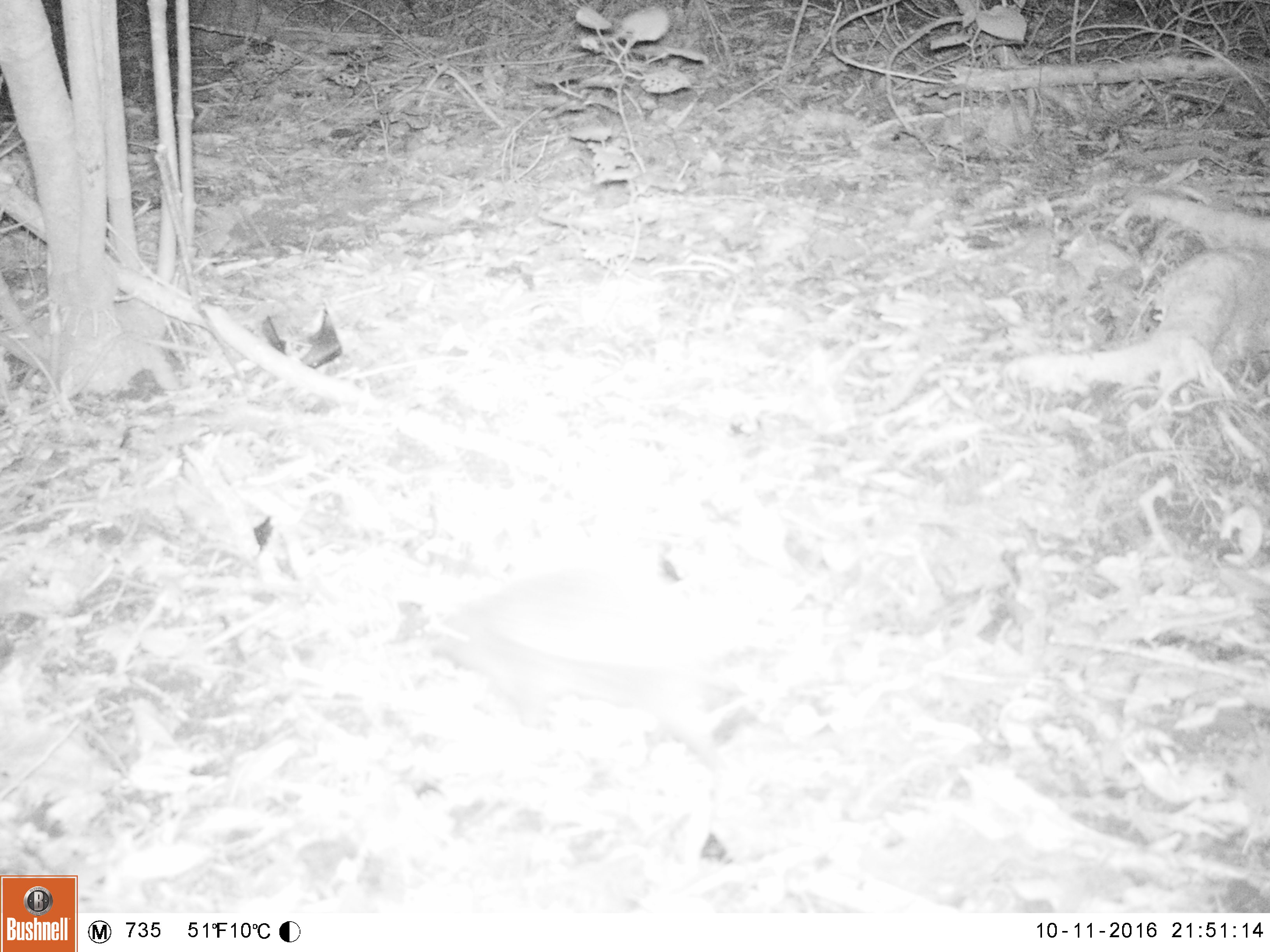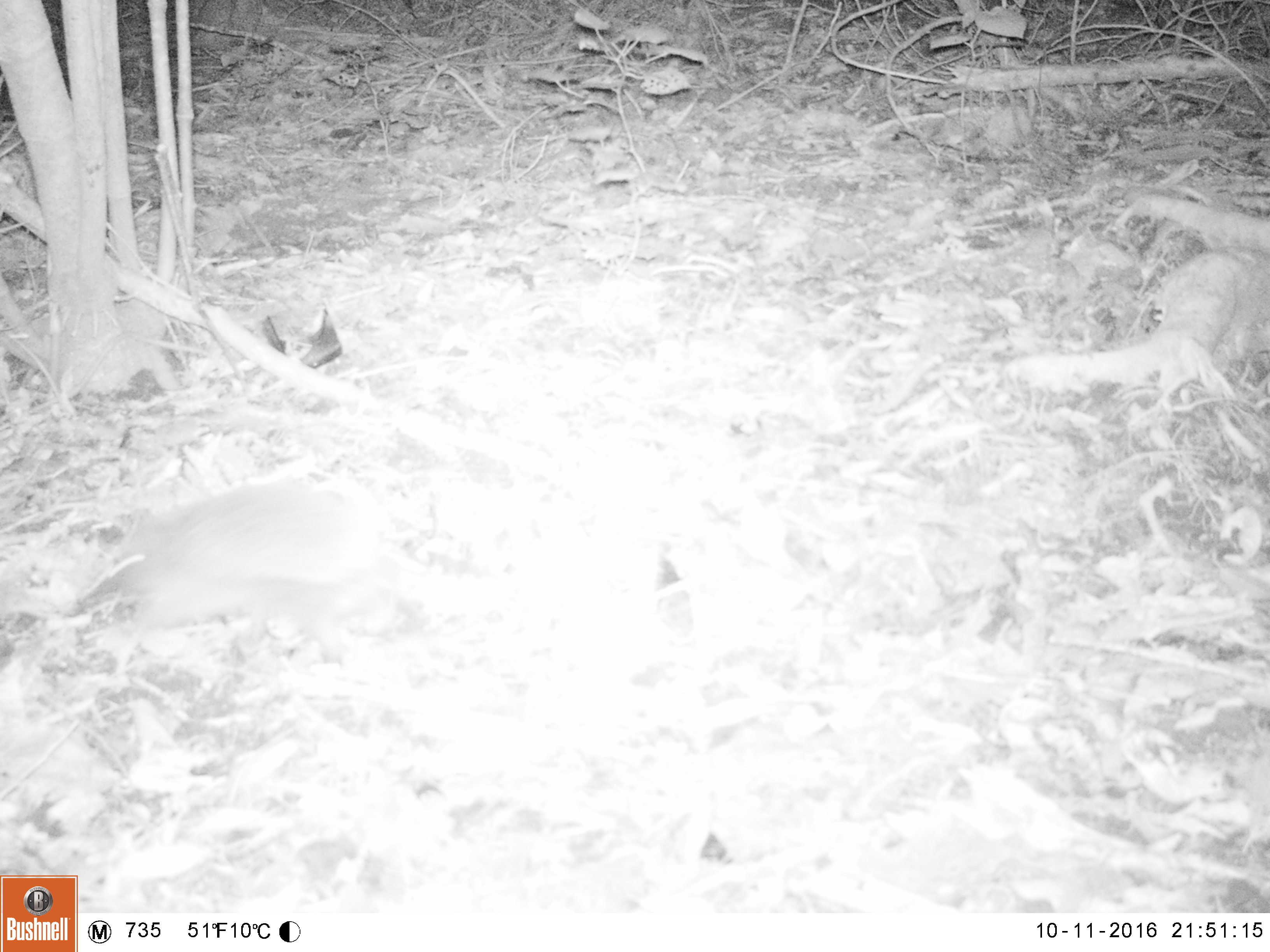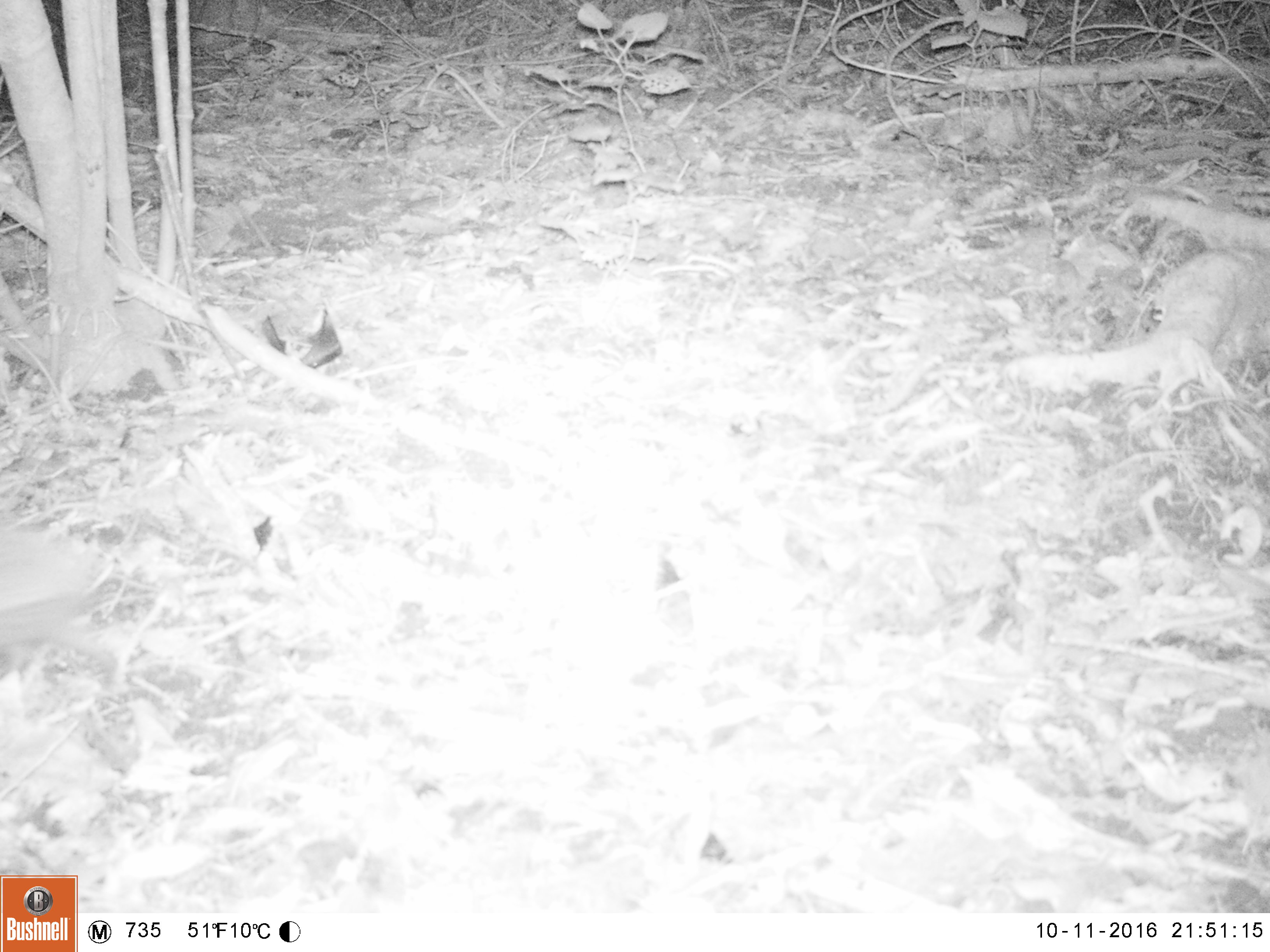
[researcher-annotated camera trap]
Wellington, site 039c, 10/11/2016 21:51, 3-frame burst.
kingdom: Animalia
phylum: Chordata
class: Mammalia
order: Eulipotyphla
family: Erinaceidae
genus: Erinaceus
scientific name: Erinaceus europaeus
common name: hedgehog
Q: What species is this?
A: Hedgehog (Erinaceus europaeus).